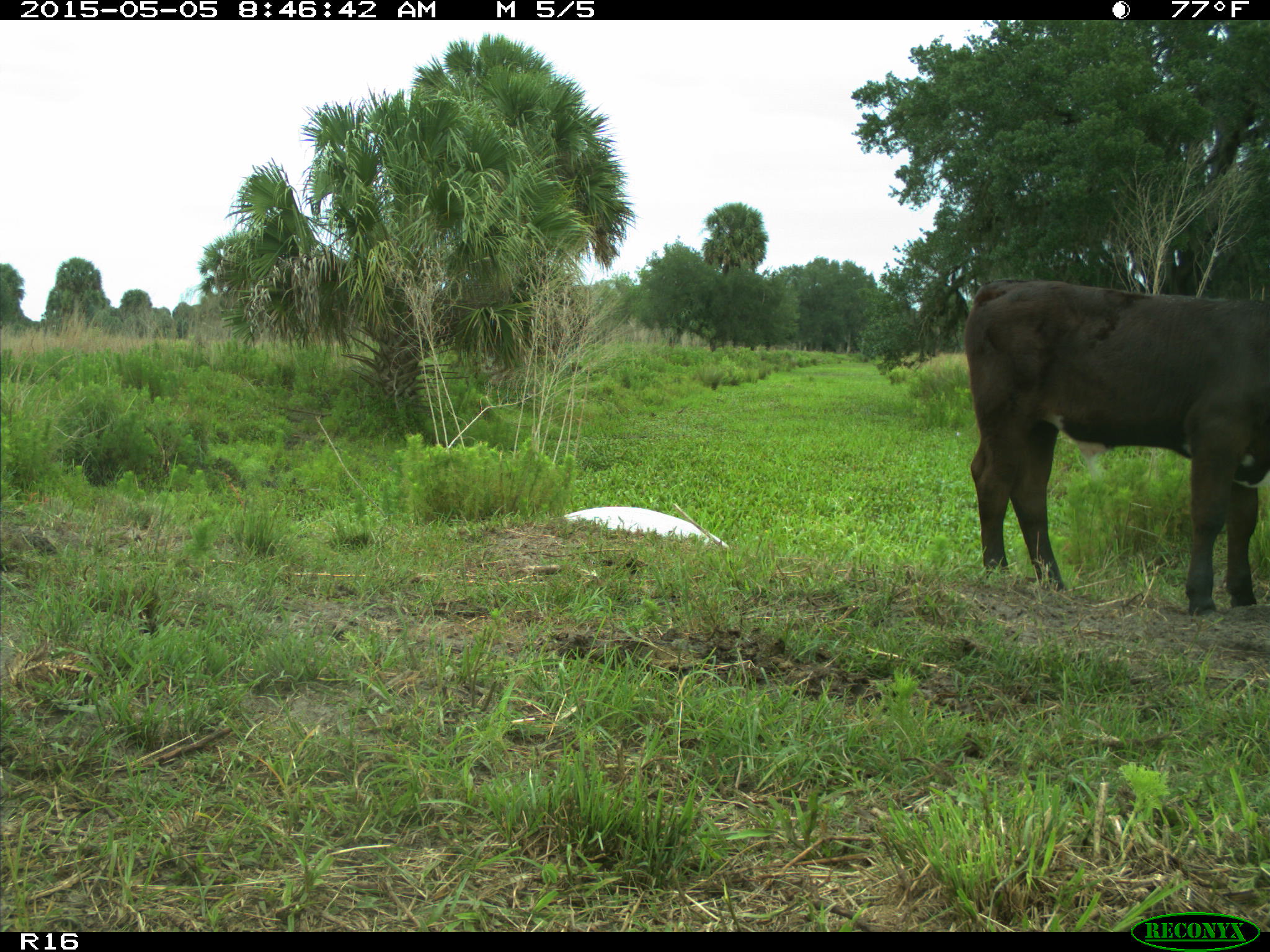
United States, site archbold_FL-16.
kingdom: Animalia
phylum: Chordata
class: Mammalia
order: Artiodactyla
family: Bovidae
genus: Bos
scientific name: Bos taurus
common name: domestic cow